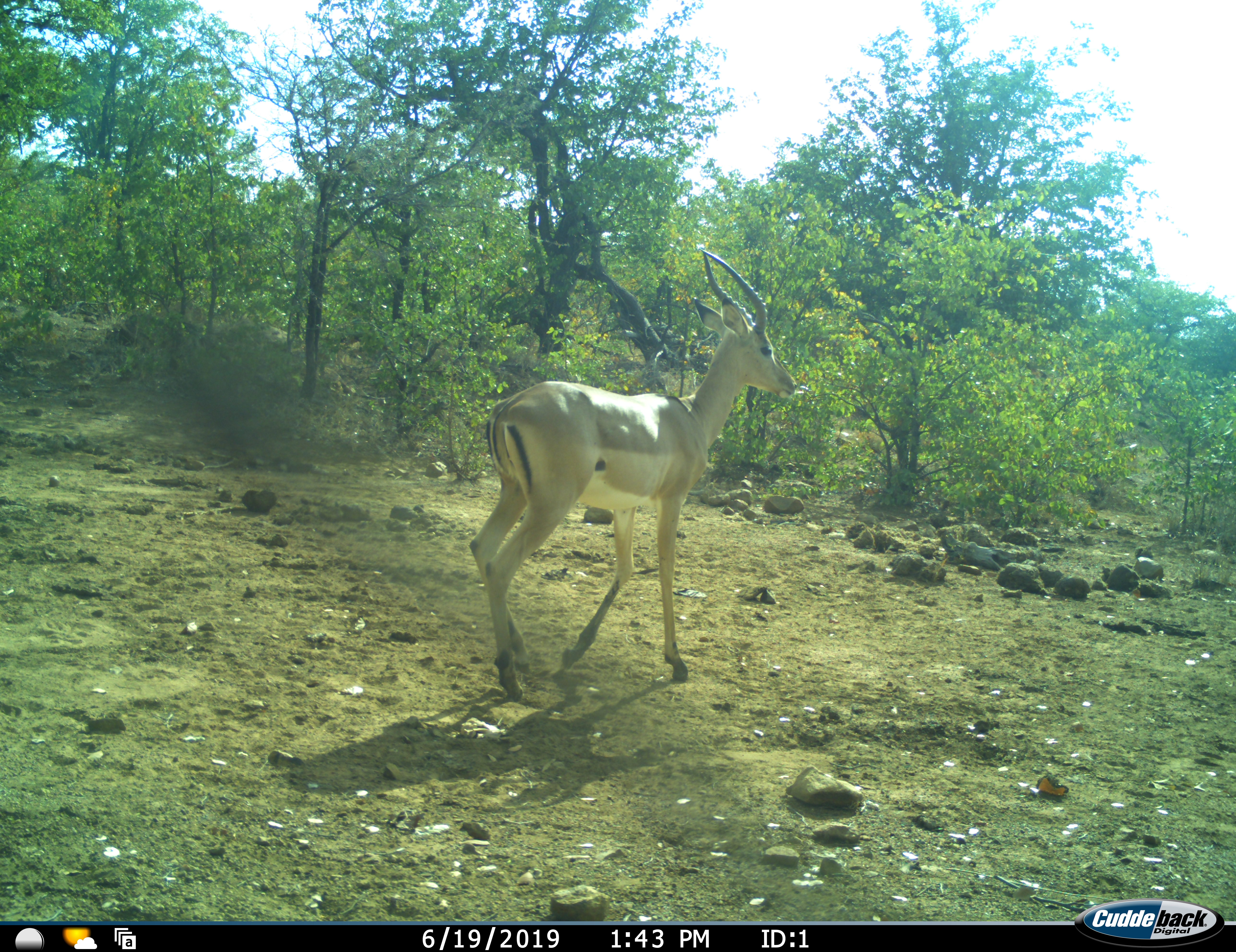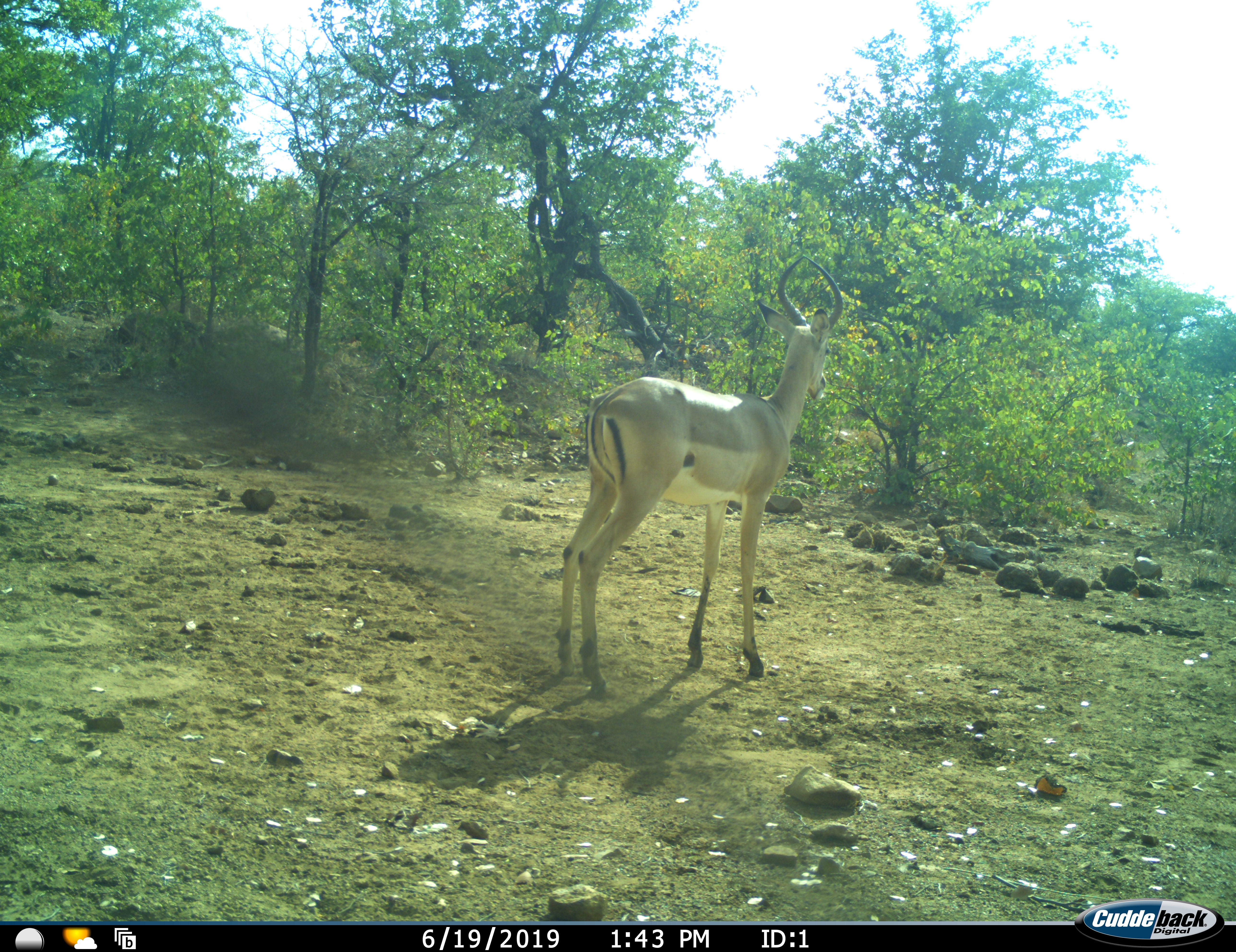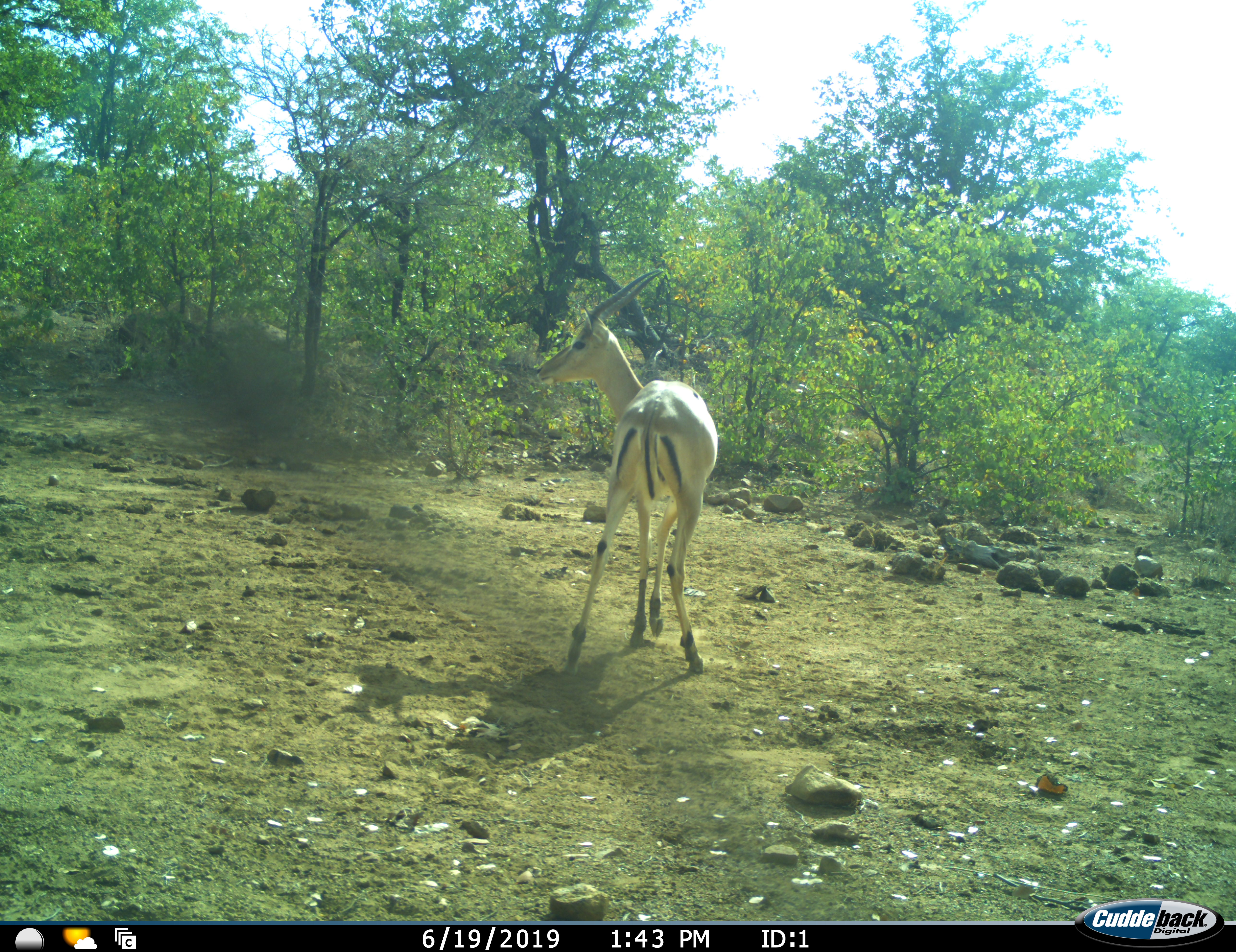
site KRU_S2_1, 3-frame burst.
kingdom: Animalia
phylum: Chordata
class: Mammalia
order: Artiodactyla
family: Bovidae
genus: Aepyceros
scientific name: Aepyceros melampus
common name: impala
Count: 1.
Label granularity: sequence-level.